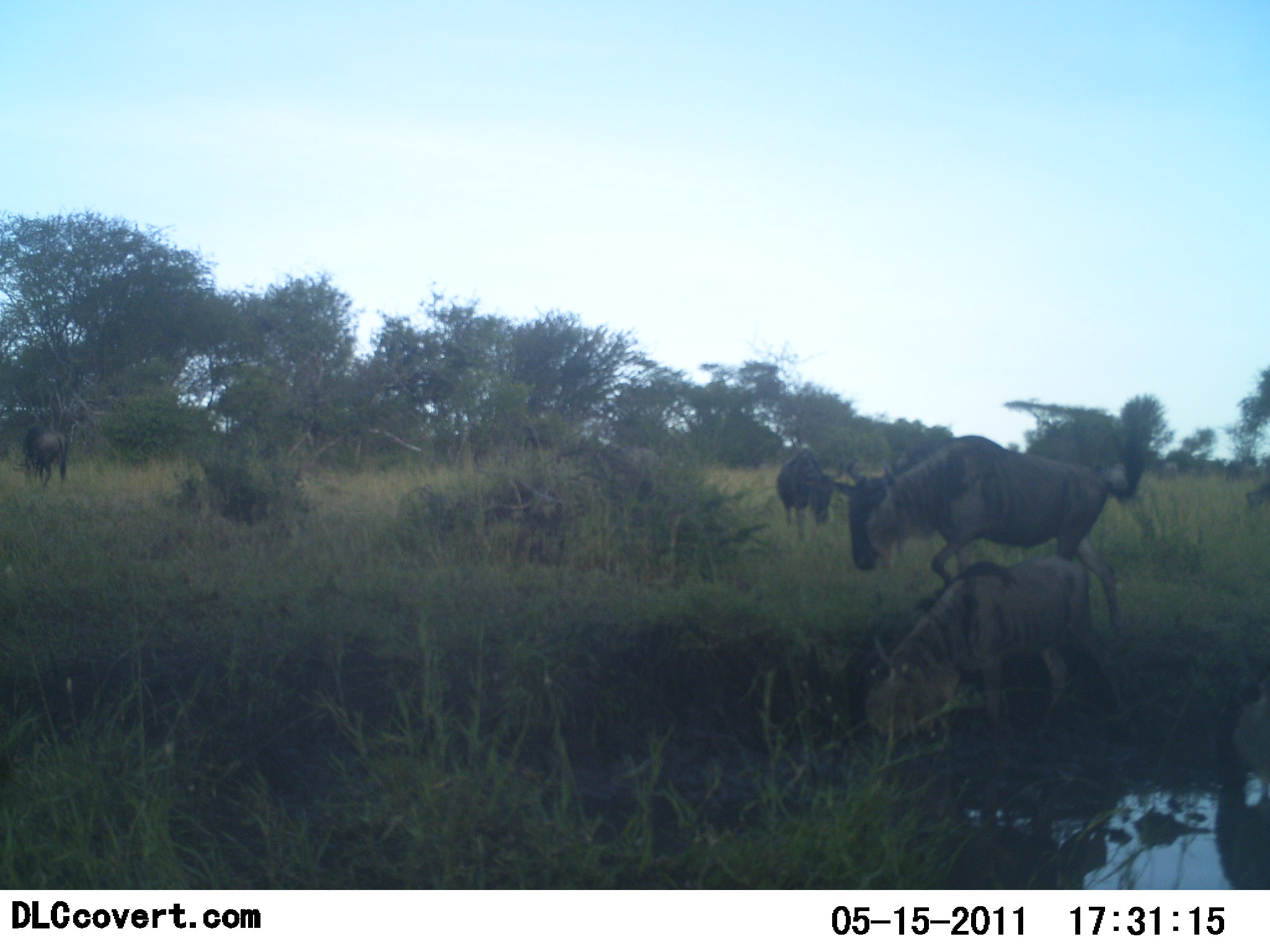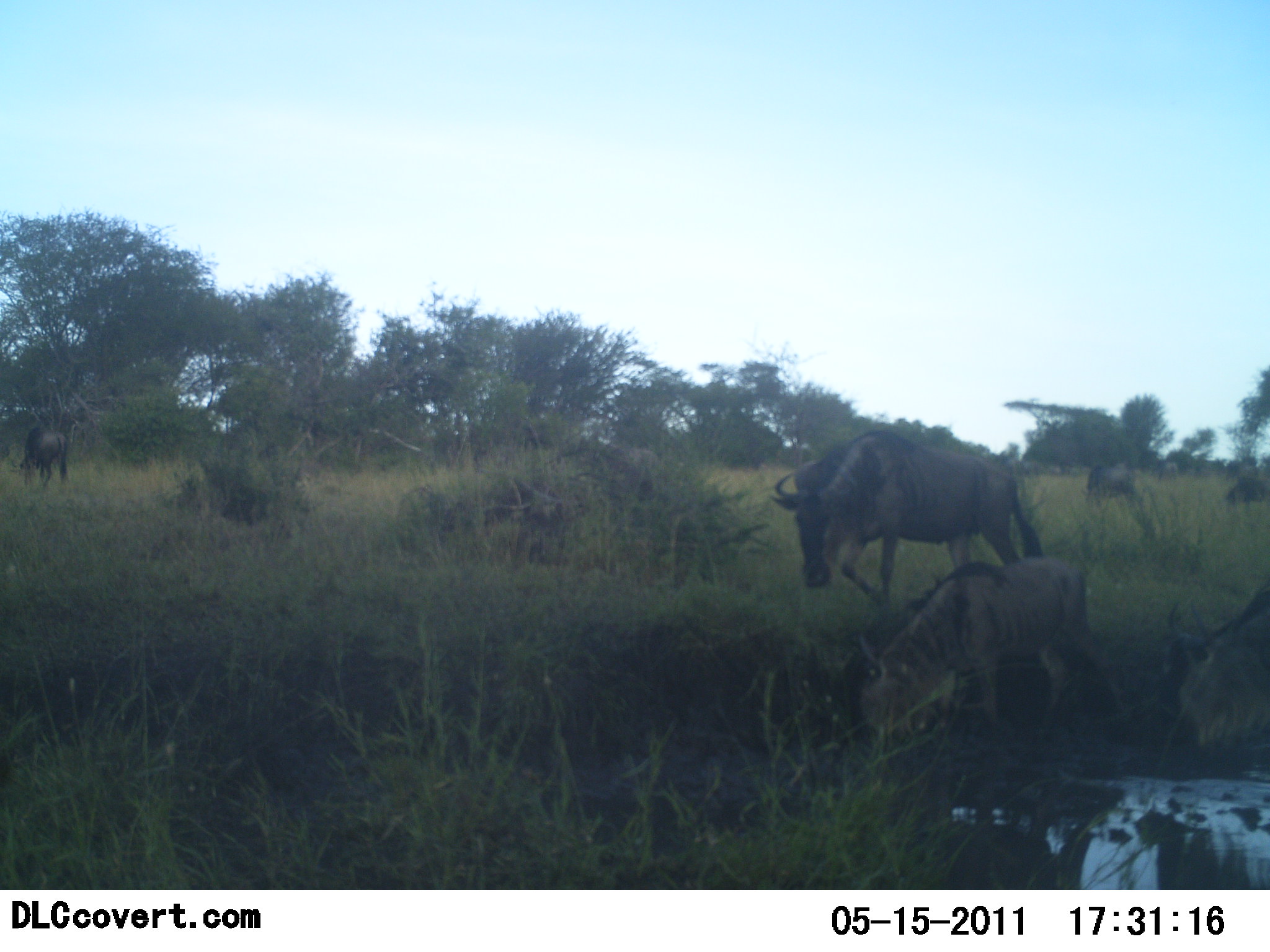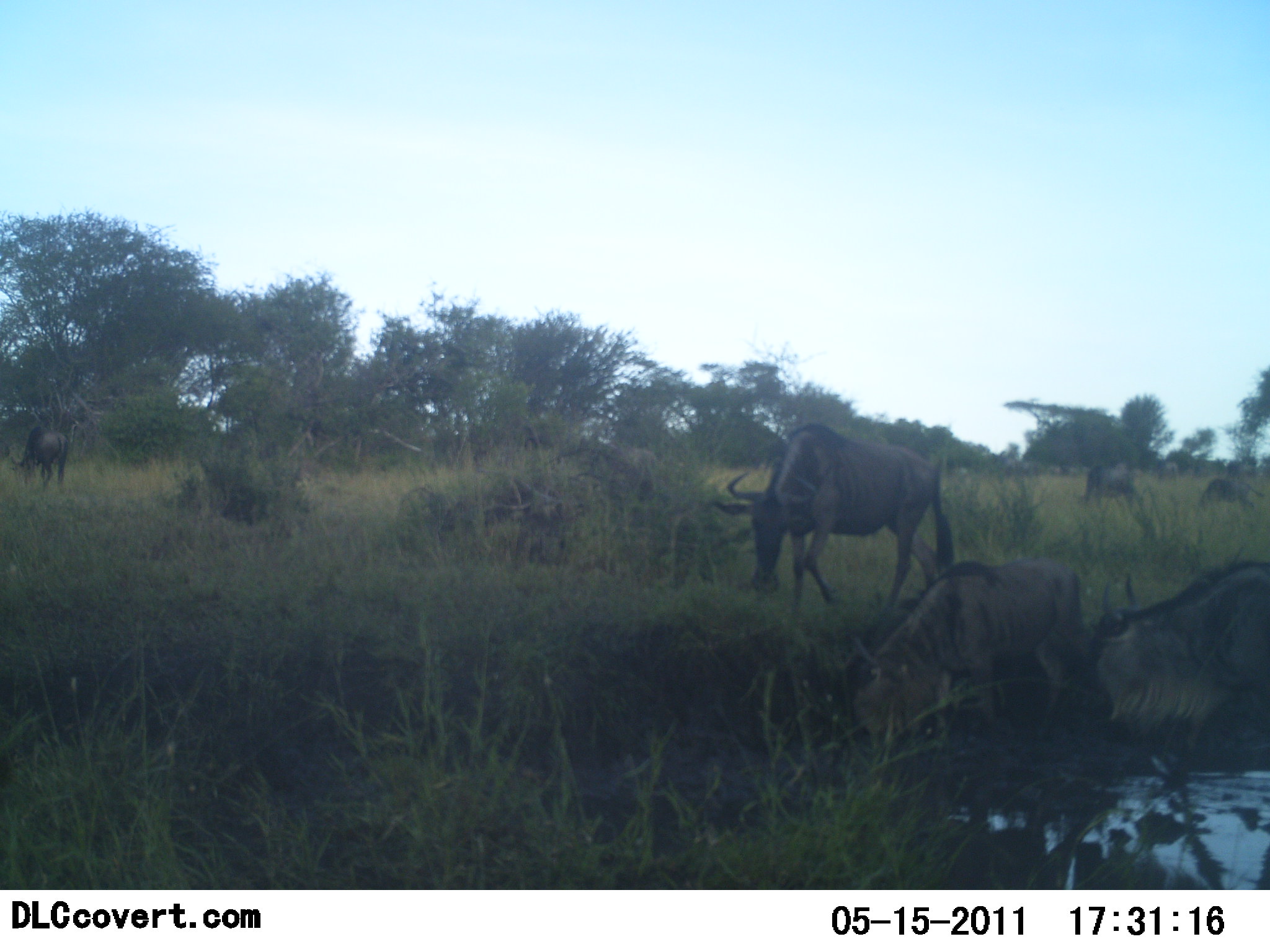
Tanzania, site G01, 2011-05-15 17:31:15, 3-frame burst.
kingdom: Animalia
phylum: Chordata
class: Mammalia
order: Artiodactyla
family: Bovidae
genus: Connochaetes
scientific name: Connochaetes taurinus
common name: blue wildebeest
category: wildebeest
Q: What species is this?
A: Wildebeest (blue wildebeest) (Connochaetes taurinus).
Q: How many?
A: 7.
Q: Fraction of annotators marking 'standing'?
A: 64%.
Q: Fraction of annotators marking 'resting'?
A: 7%.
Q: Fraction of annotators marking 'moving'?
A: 50%.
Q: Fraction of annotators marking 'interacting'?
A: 0%.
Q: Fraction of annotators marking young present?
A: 14%.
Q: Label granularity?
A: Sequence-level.